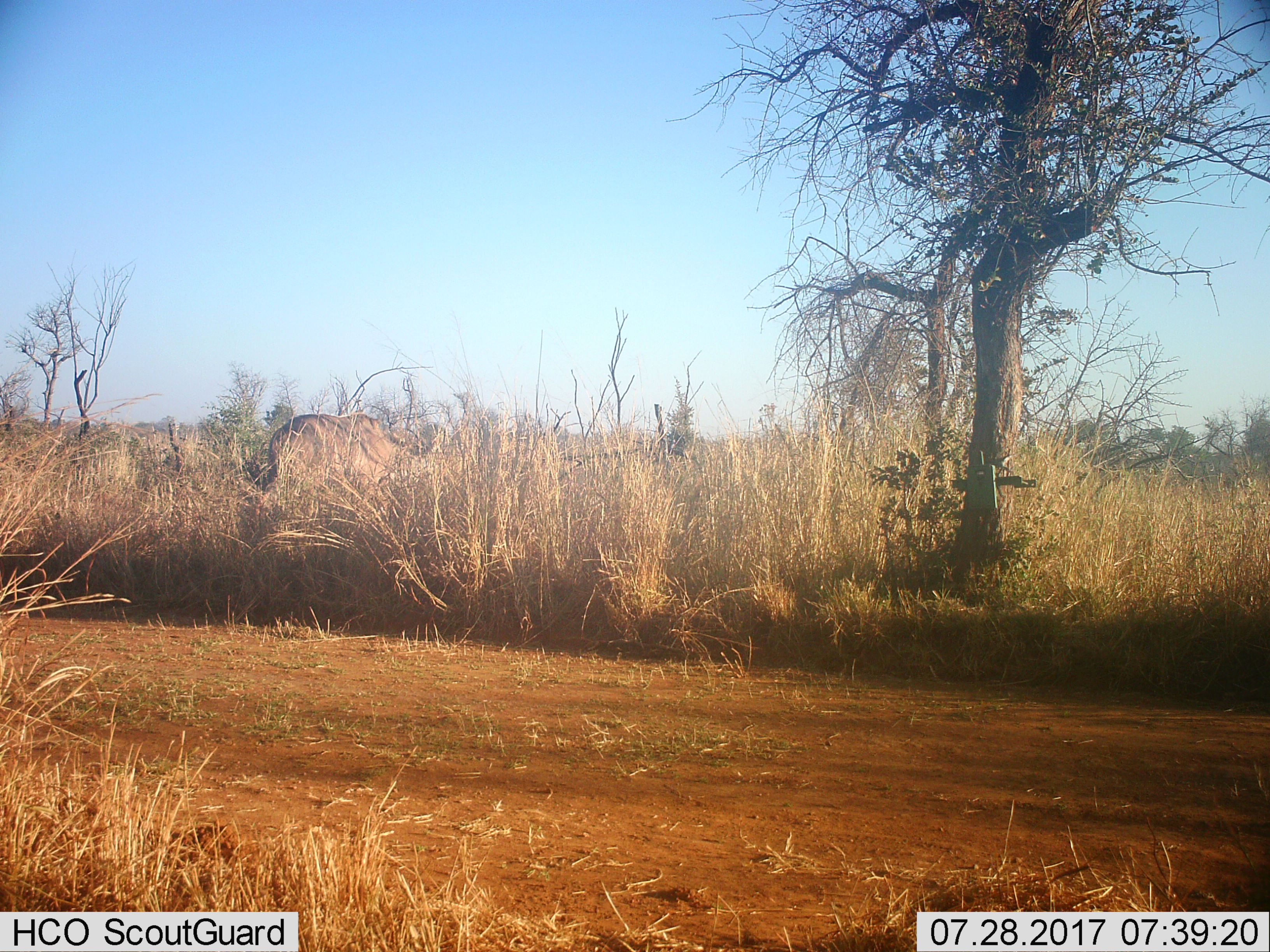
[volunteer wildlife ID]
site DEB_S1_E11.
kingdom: Animalia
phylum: Chordata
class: Mammalia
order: Artiodactyla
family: Bovidae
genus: Tragelaphus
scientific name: Tragelaphus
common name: kudu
Kudu (Tragelaphus), count 1. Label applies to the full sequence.